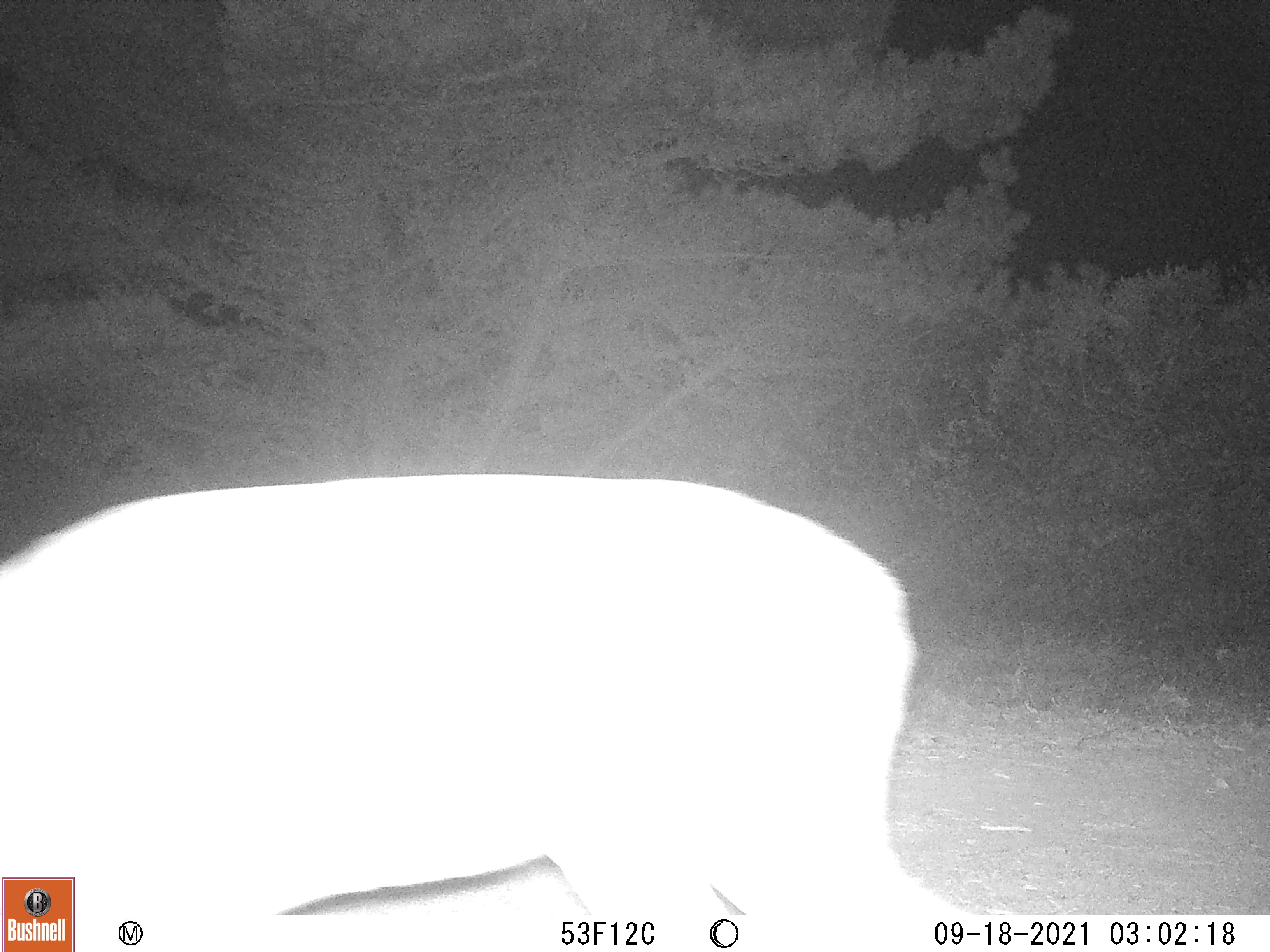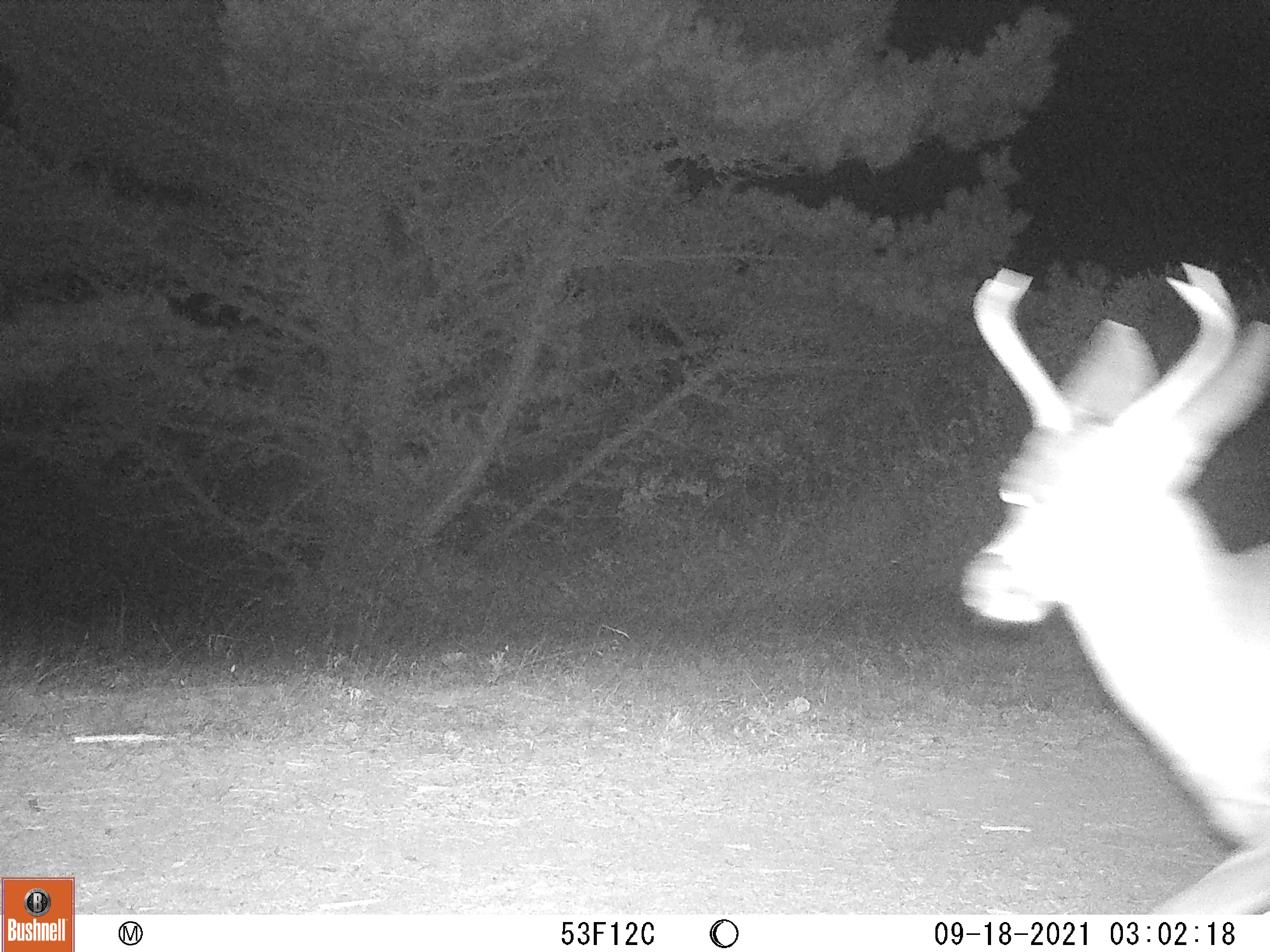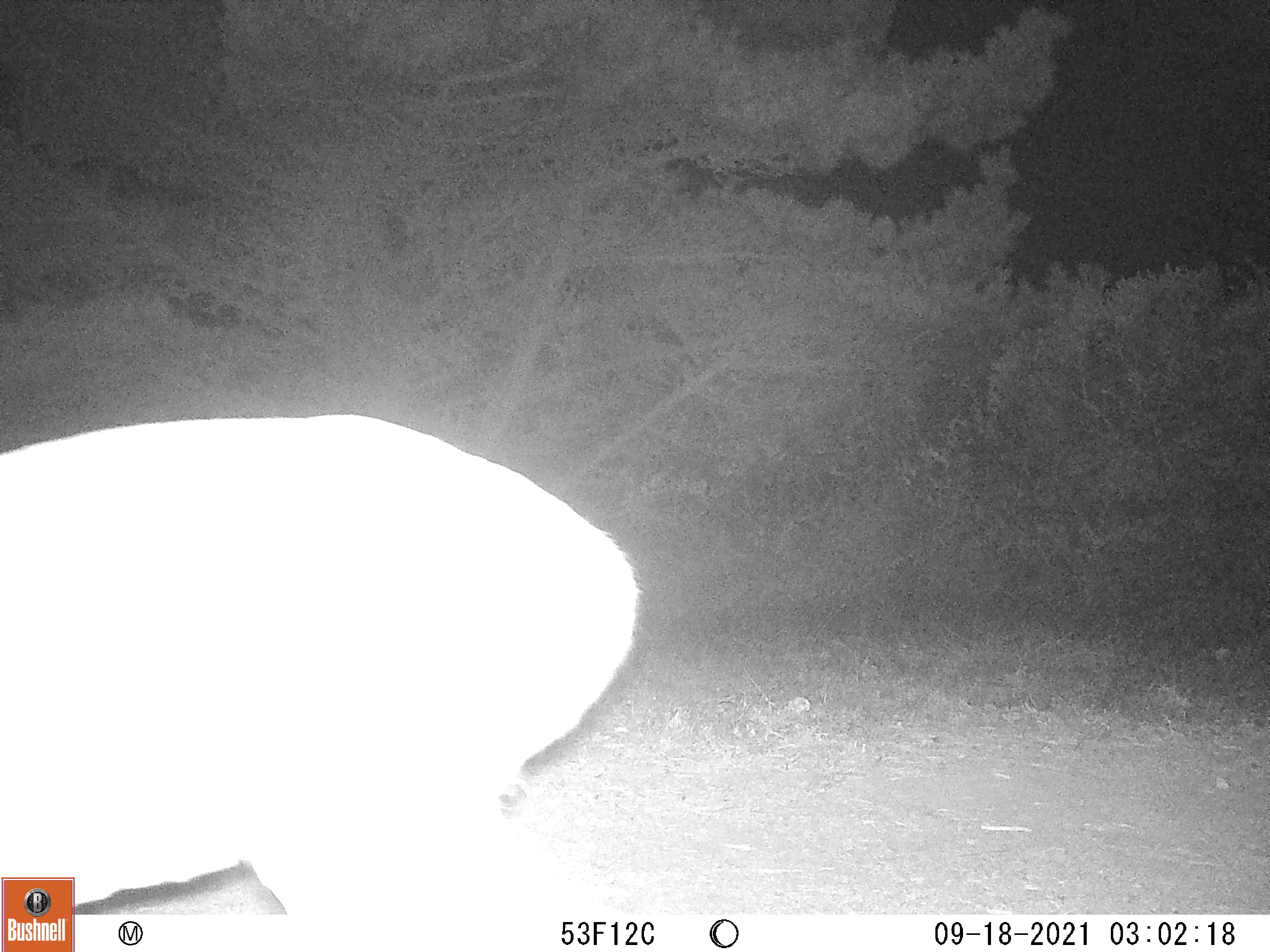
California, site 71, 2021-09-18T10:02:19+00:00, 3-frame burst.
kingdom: Animalia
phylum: Chordata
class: Mammalia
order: Artiodactyla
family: Cervidae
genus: Odocoileus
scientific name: Odocoileus hemionus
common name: mule deer